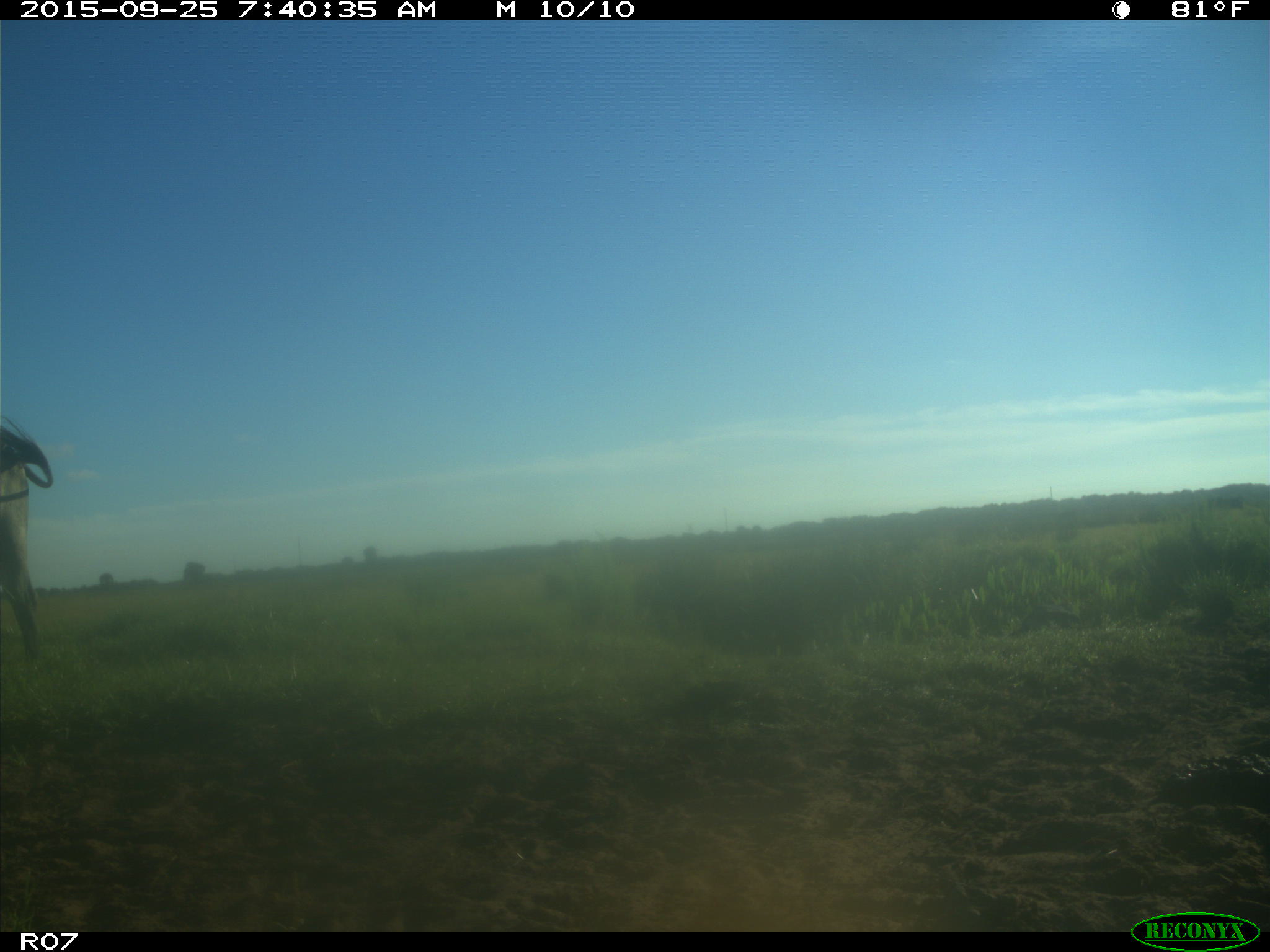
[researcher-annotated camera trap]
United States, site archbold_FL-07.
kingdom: Animalia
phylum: Chordata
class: Mammalia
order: Artiodactyla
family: Bovidae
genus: Bos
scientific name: Bos taurus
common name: domestic cow